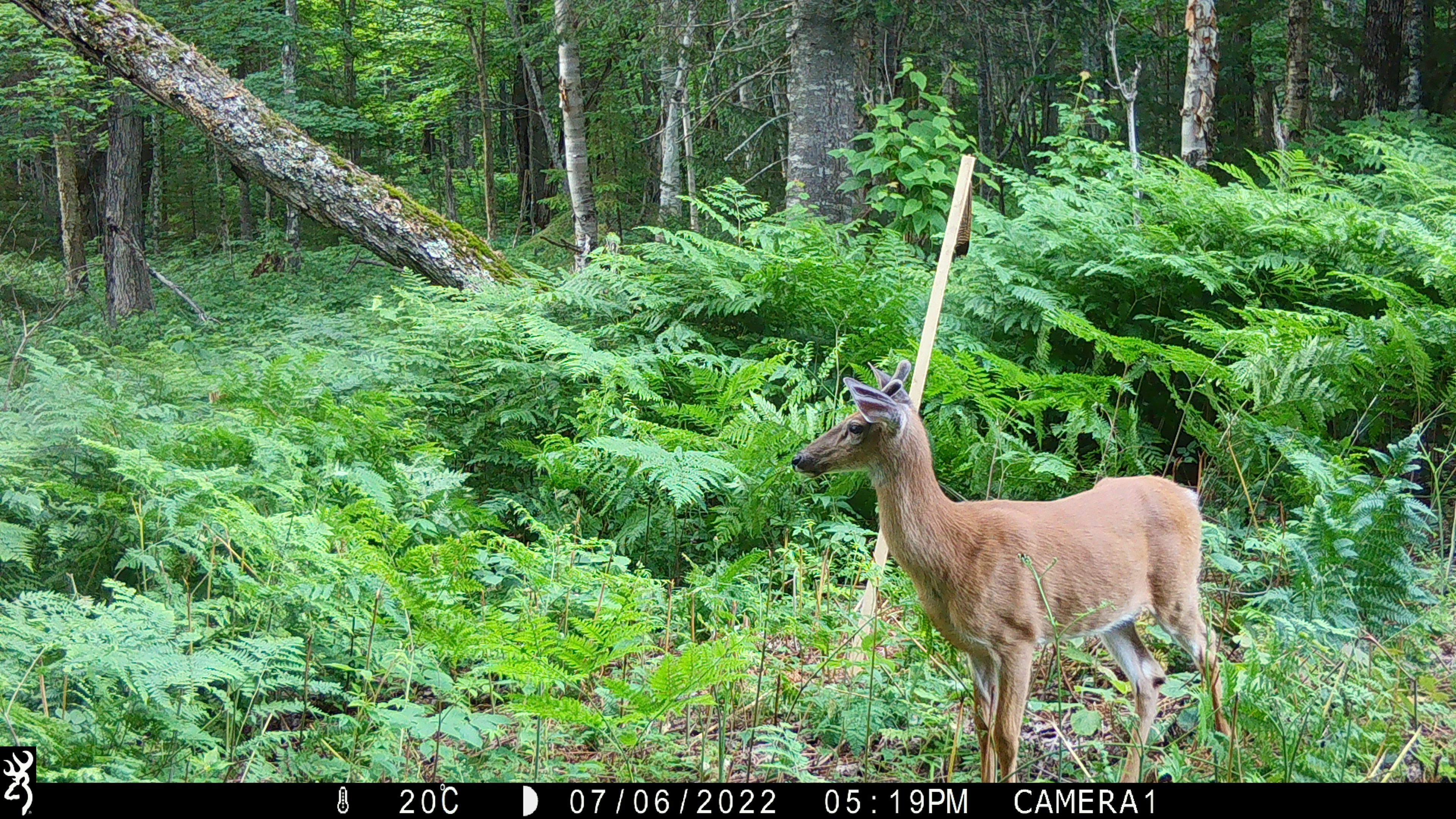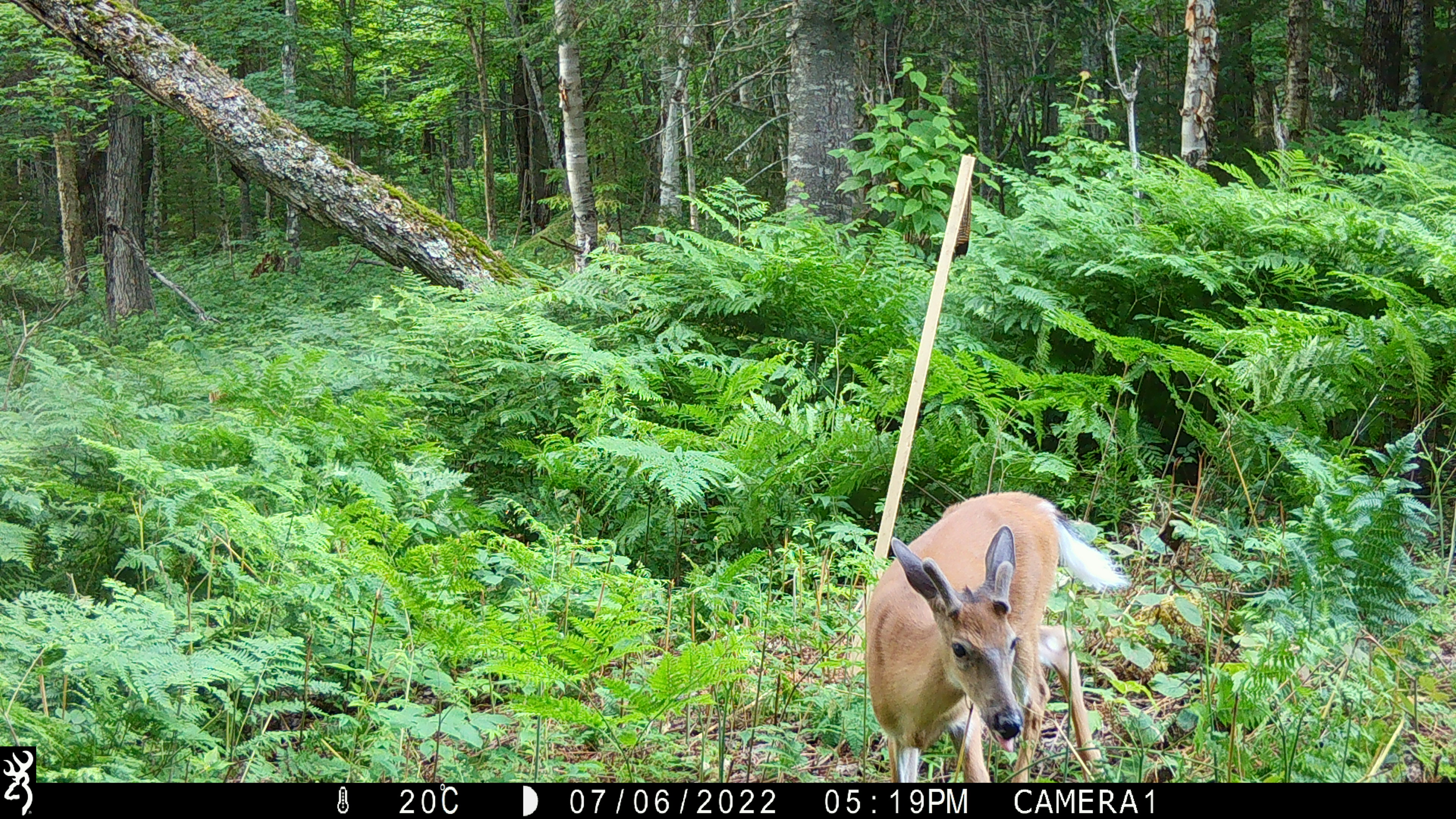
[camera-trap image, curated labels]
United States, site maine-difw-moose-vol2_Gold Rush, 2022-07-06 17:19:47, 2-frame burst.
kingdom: Animalia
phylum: Chordata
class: Mammalia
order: Artiodactyla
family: Cervidae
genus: Odocoileus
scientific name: Odocoileus virginianus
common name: white-tailed deer